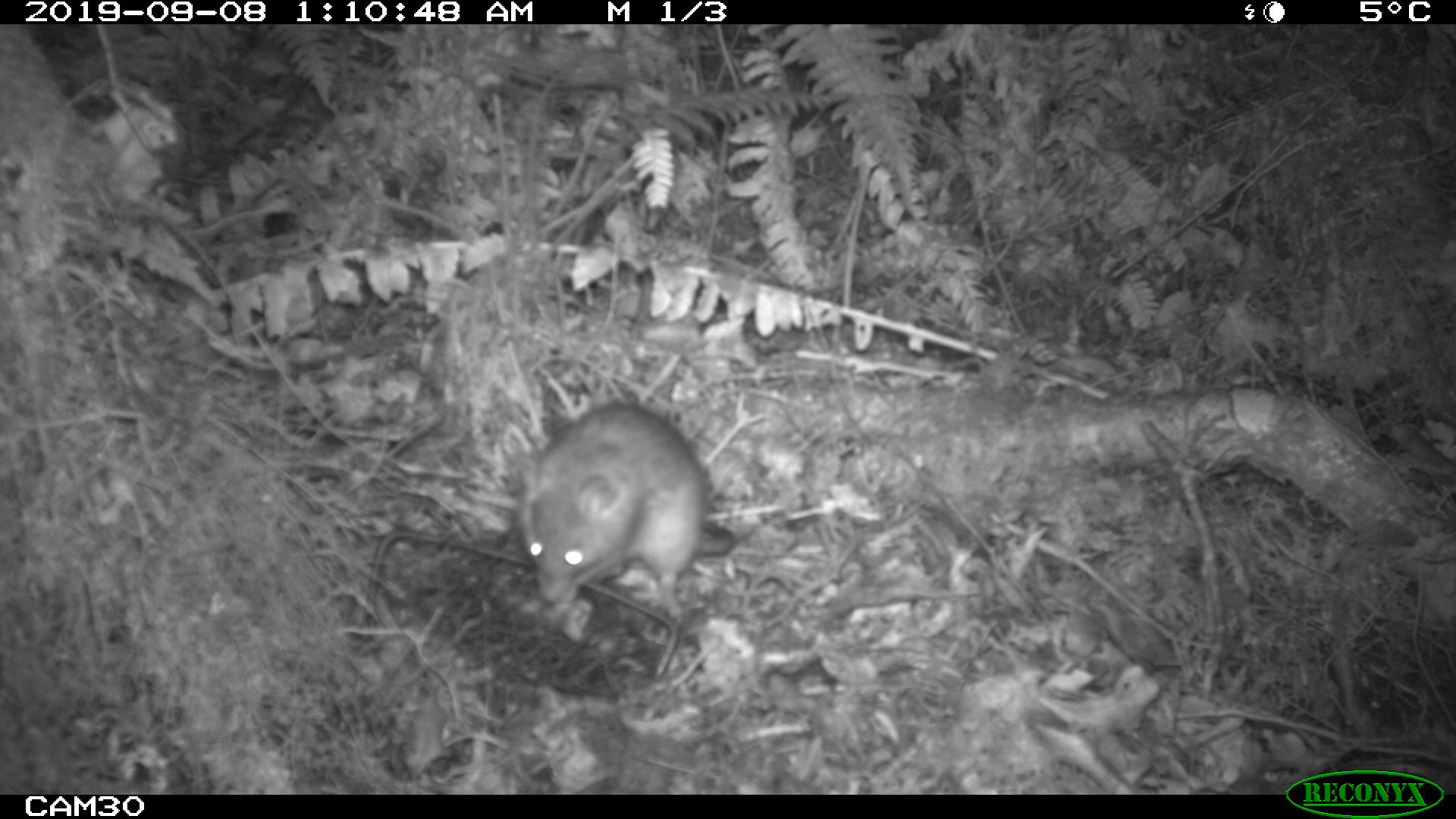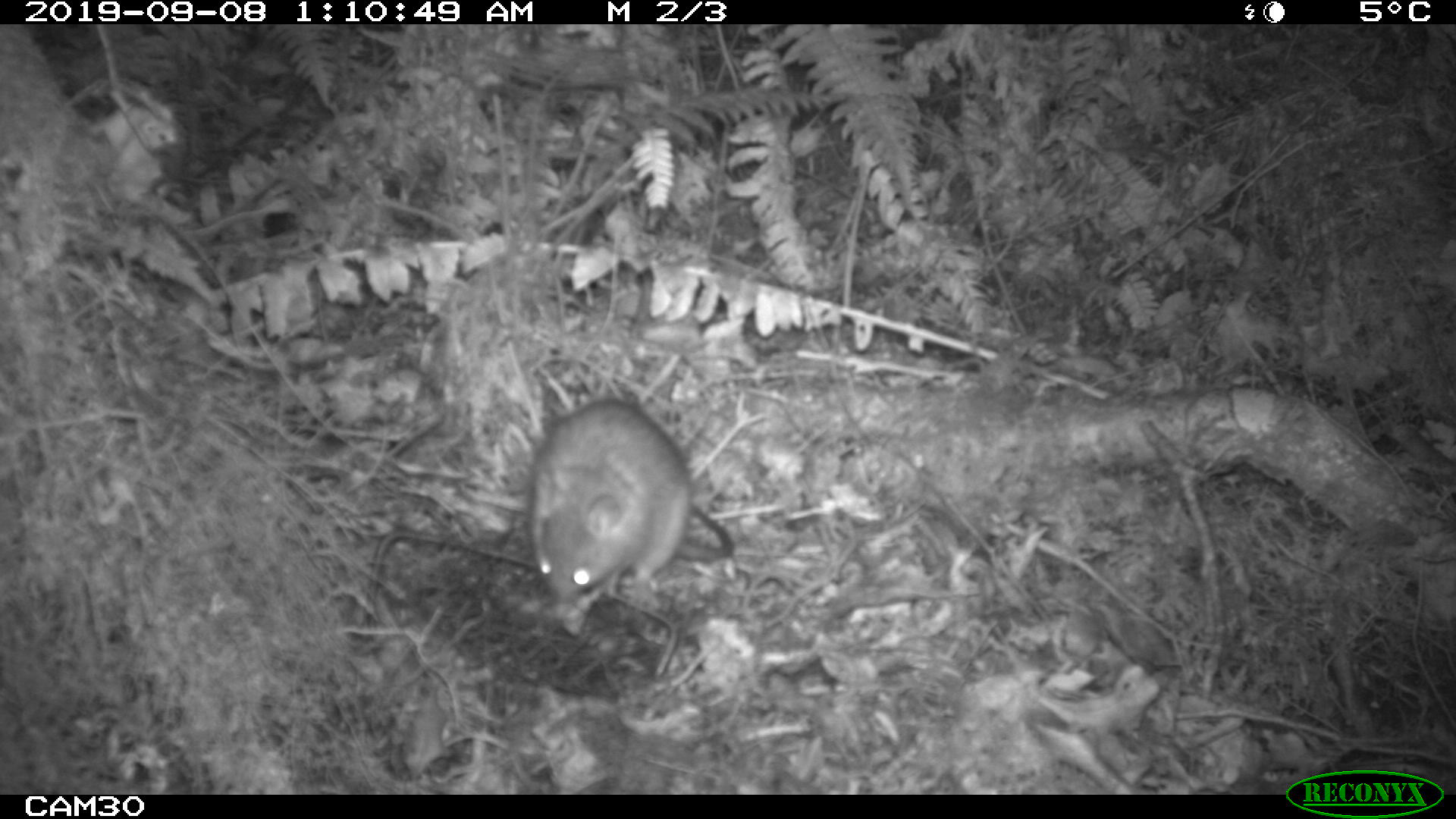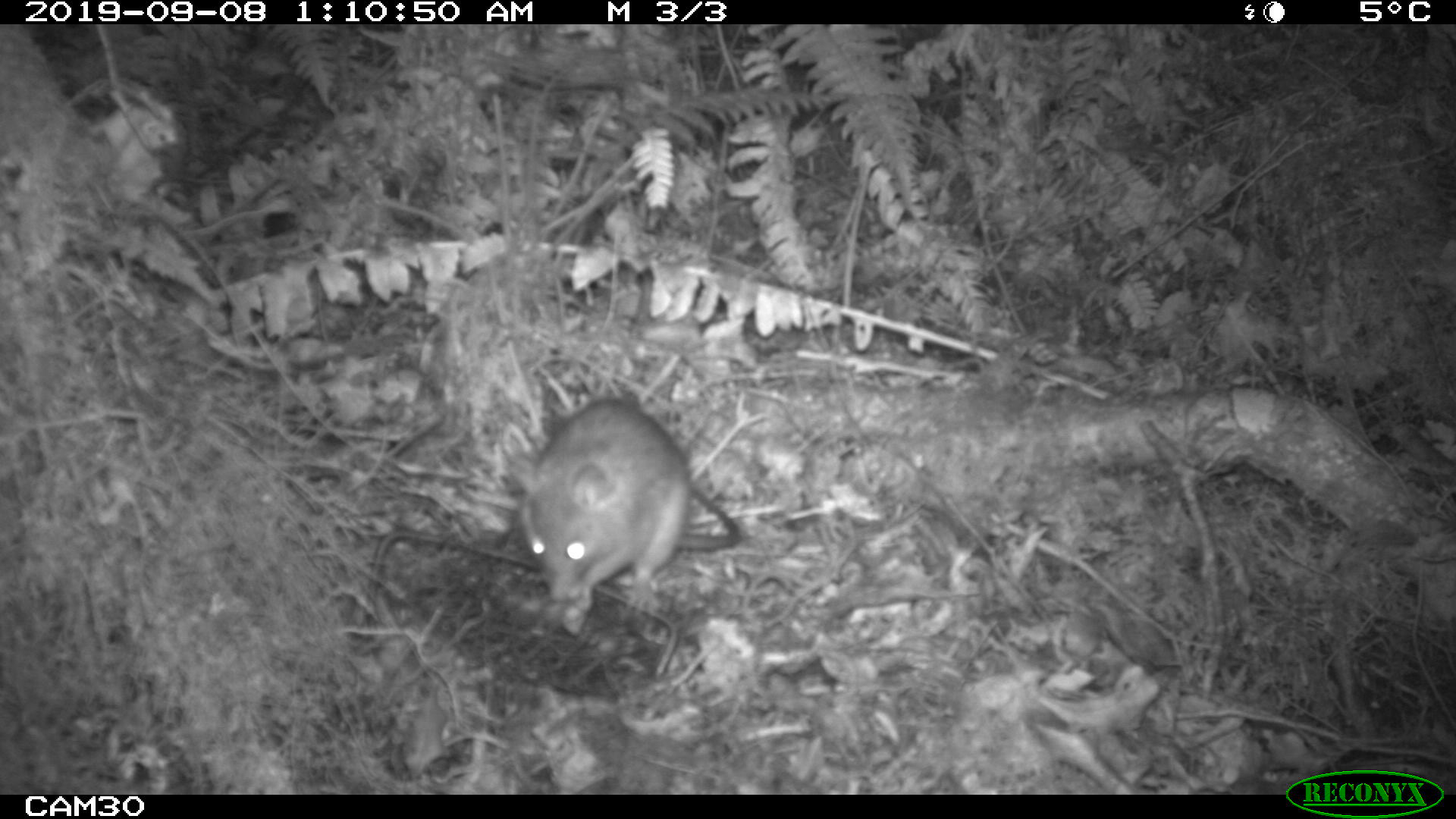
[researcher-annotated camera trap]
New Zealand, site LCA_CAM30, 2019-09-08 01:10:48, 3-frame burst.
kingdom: Animalia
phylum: Chordata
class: Mammalia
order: Rodentia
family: Muridae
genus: Rattus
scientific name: Rattus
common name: rat